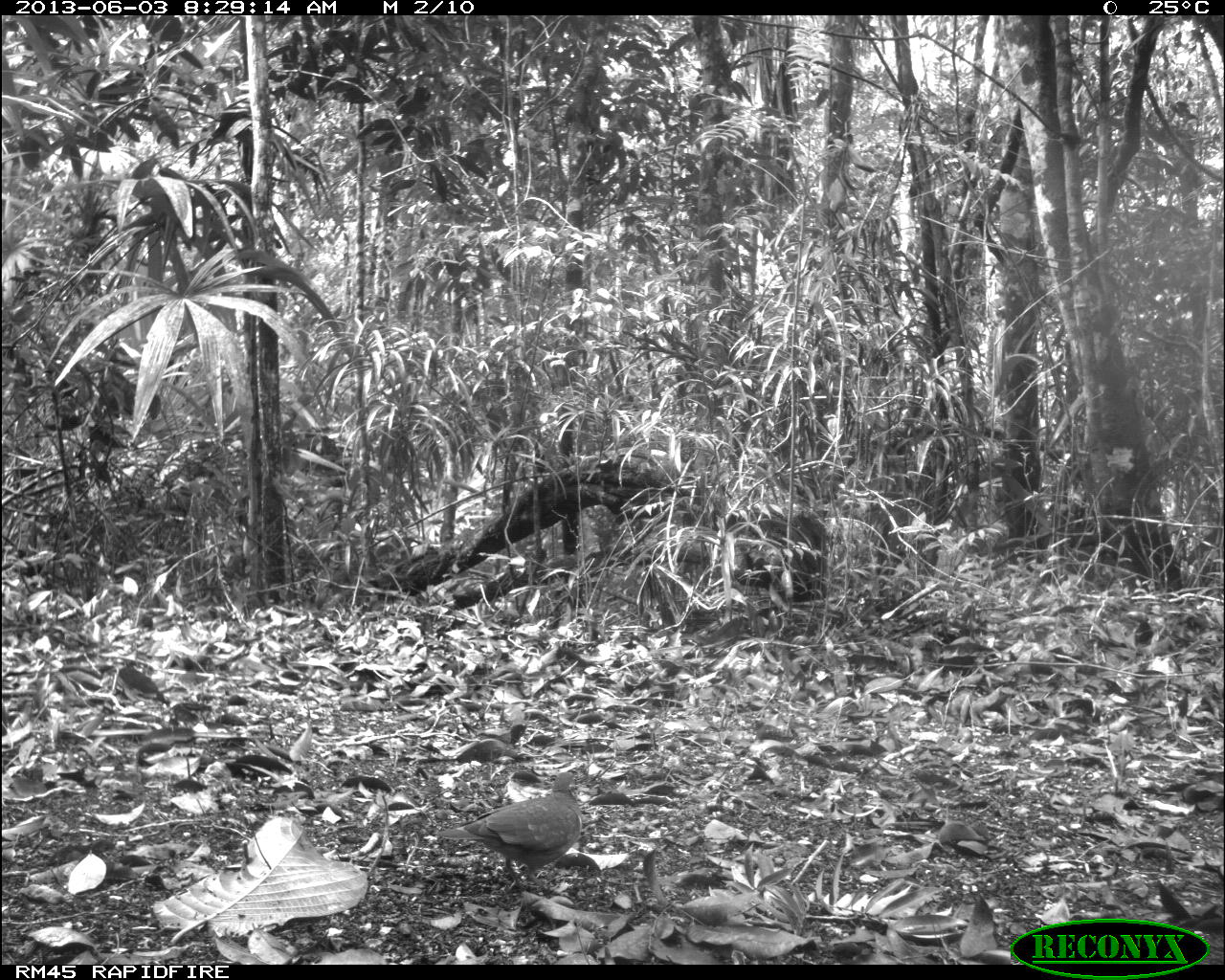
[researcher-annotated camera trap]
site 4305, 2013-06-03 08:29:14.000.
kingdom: Animalia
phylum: Chordata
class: Aves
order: Columbiformes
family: Columbidae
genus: Geotrygon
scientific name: Geotrygon montana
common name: ruddy quail-dove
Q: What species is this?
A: Geotrygon montana (ruddy quail-dove).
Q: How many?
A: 1.